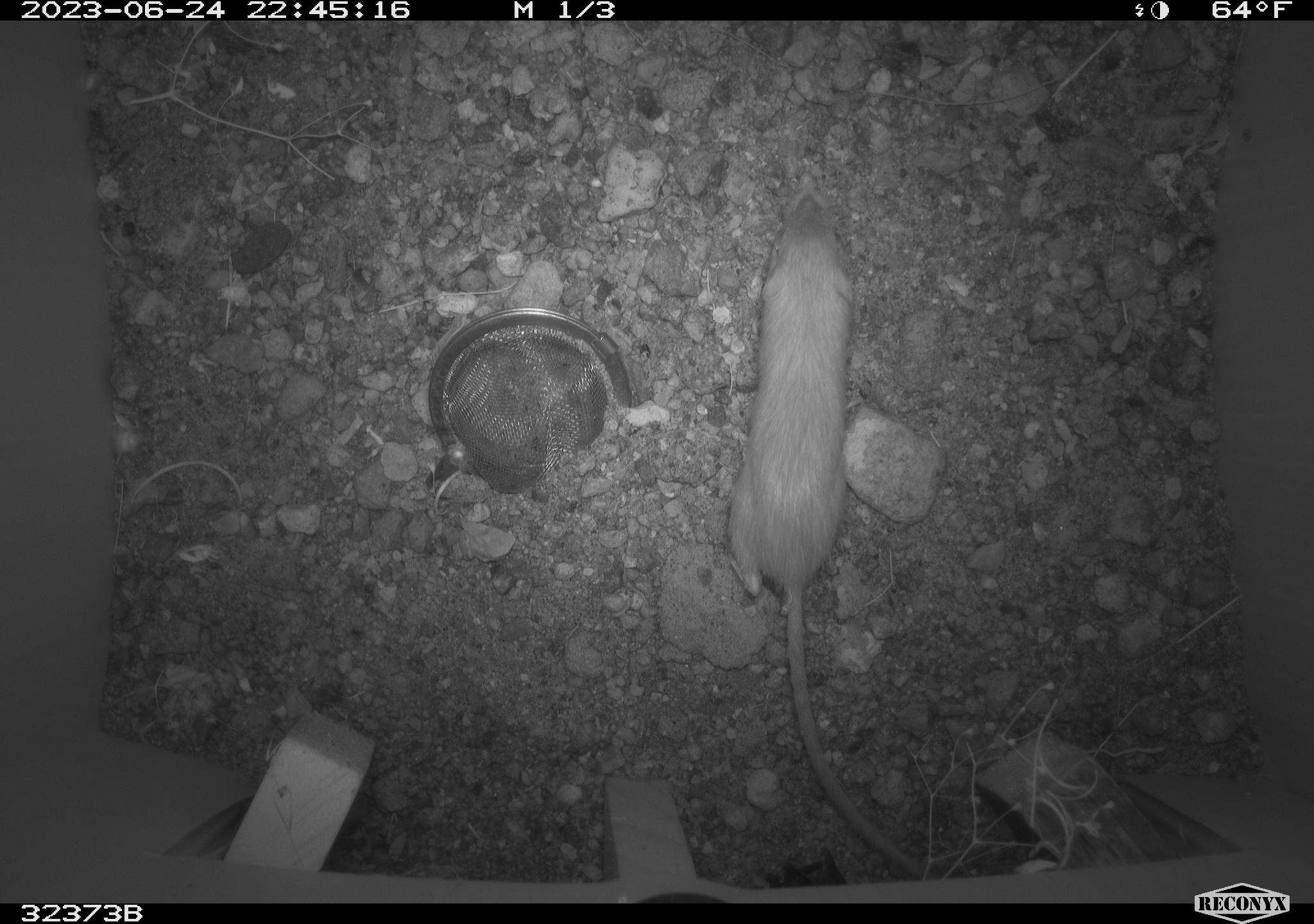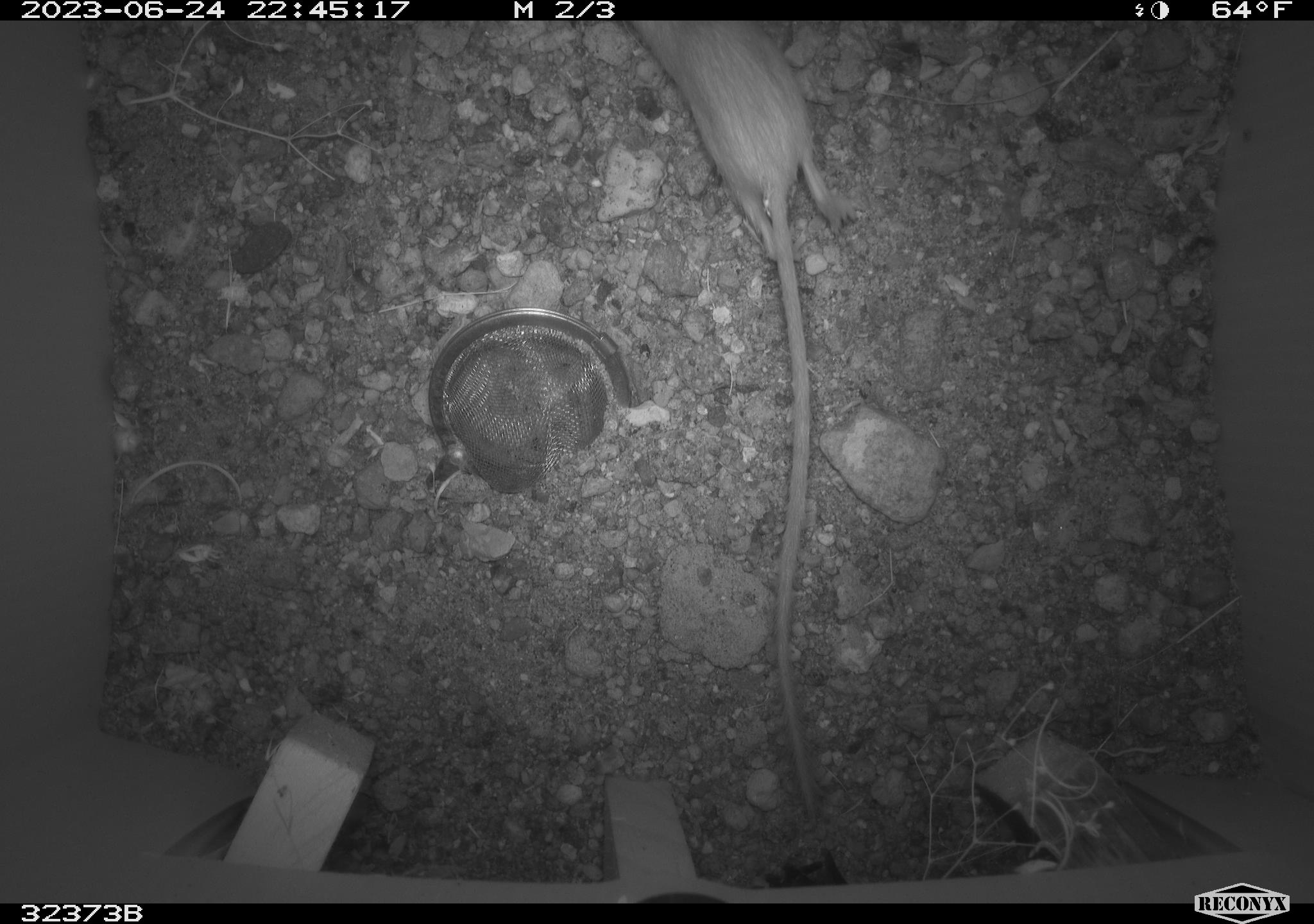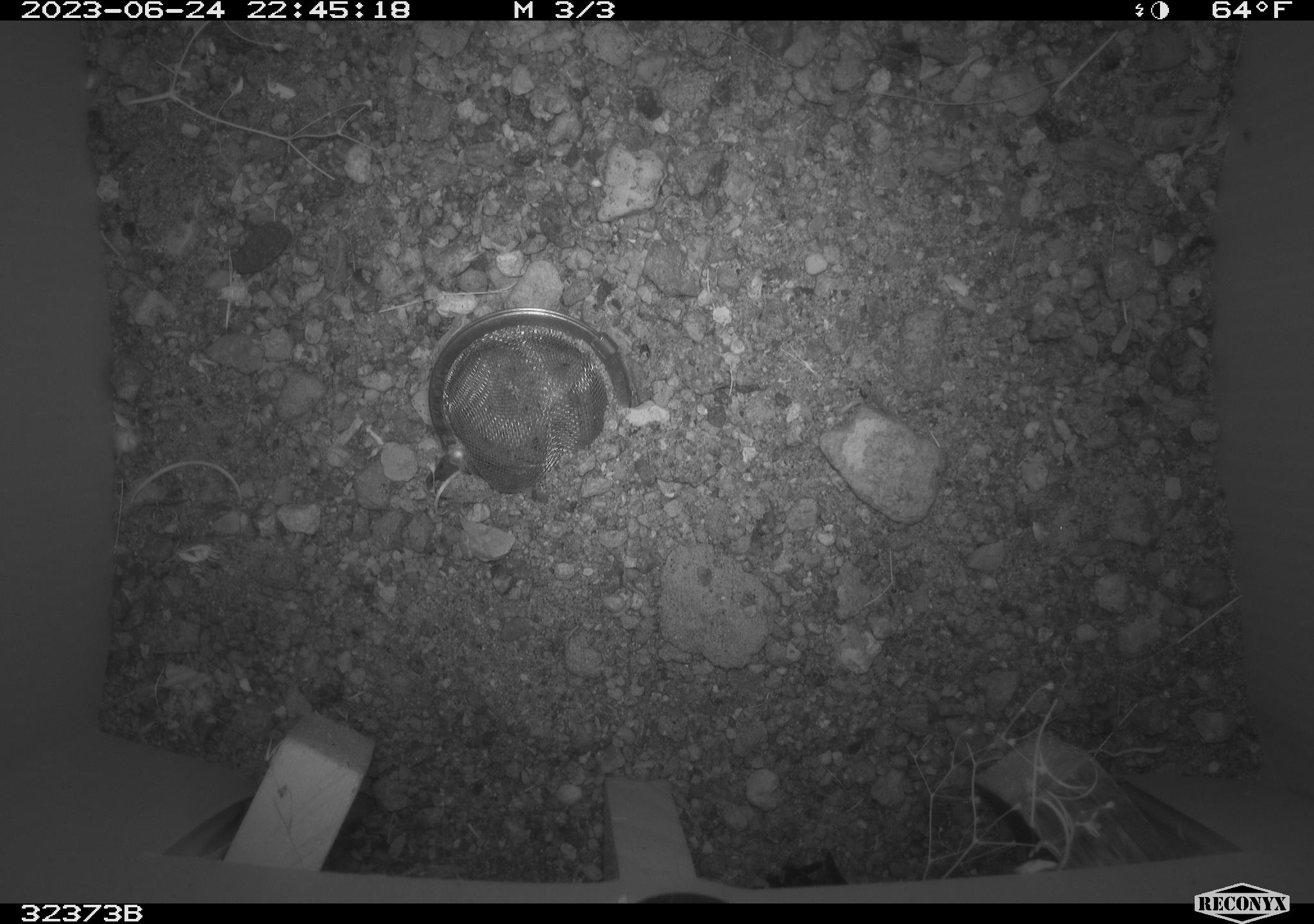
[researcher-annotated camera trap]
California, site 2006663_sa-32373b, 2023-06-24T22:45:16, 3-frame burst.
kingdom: Animalia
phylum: Chordata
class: Mammalia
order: Rodentia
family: Heteromyidae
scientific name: Heteromyidae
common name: kangaroo rats and pocket mice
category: heteromyidae family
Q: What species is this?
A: Heteromyidae family (kangaroo rats and pocket mice) (Heteromyidae).